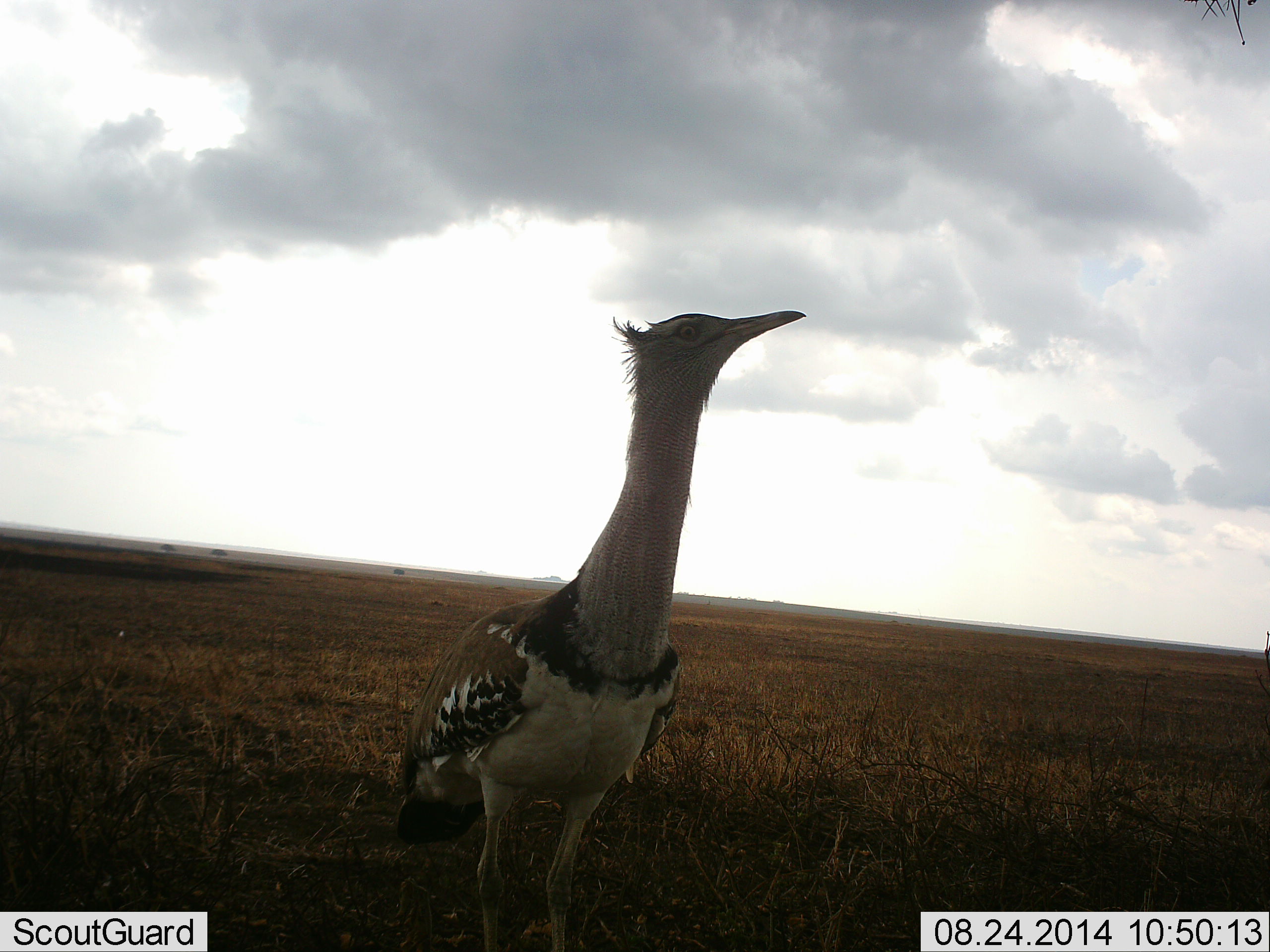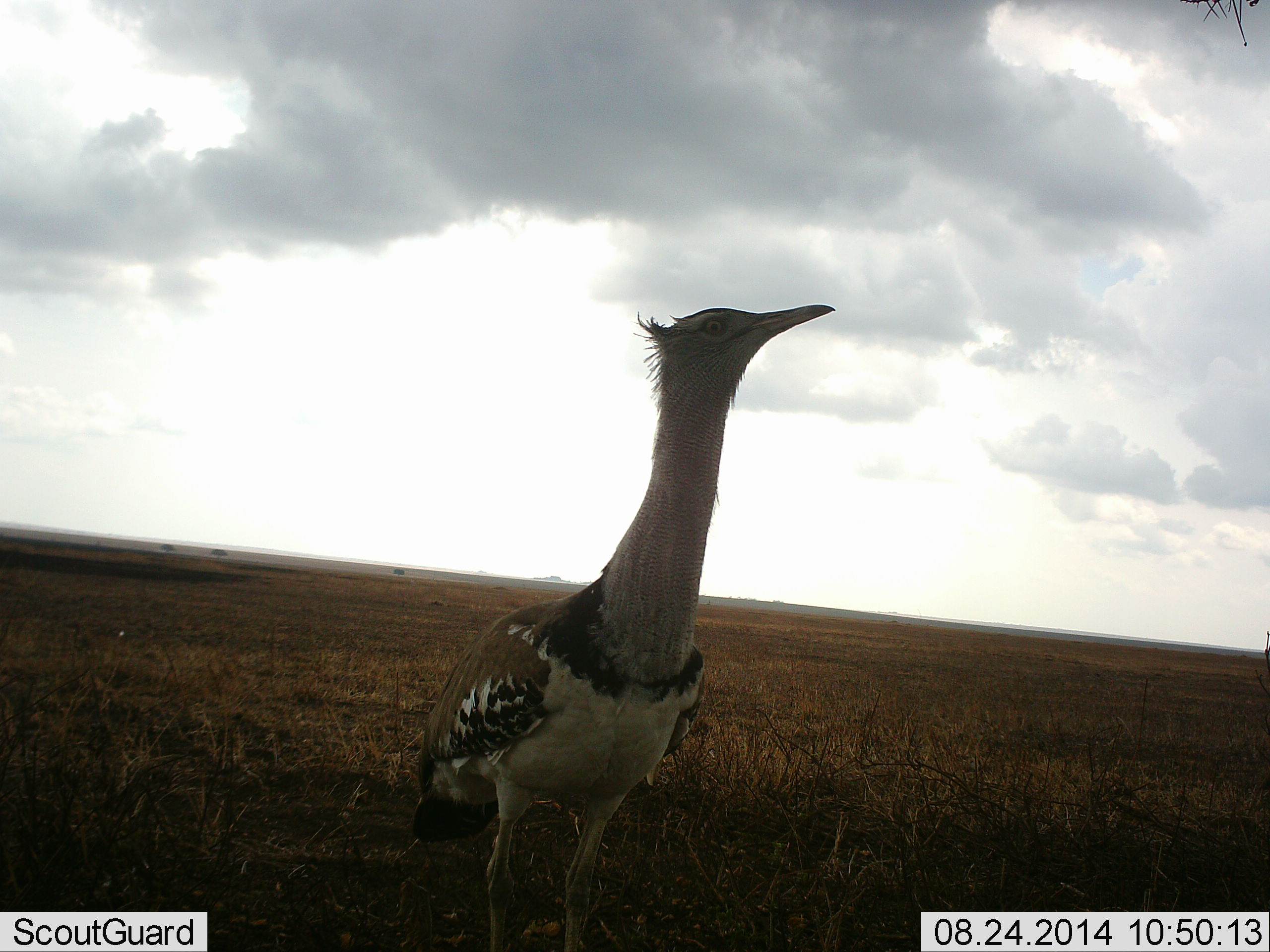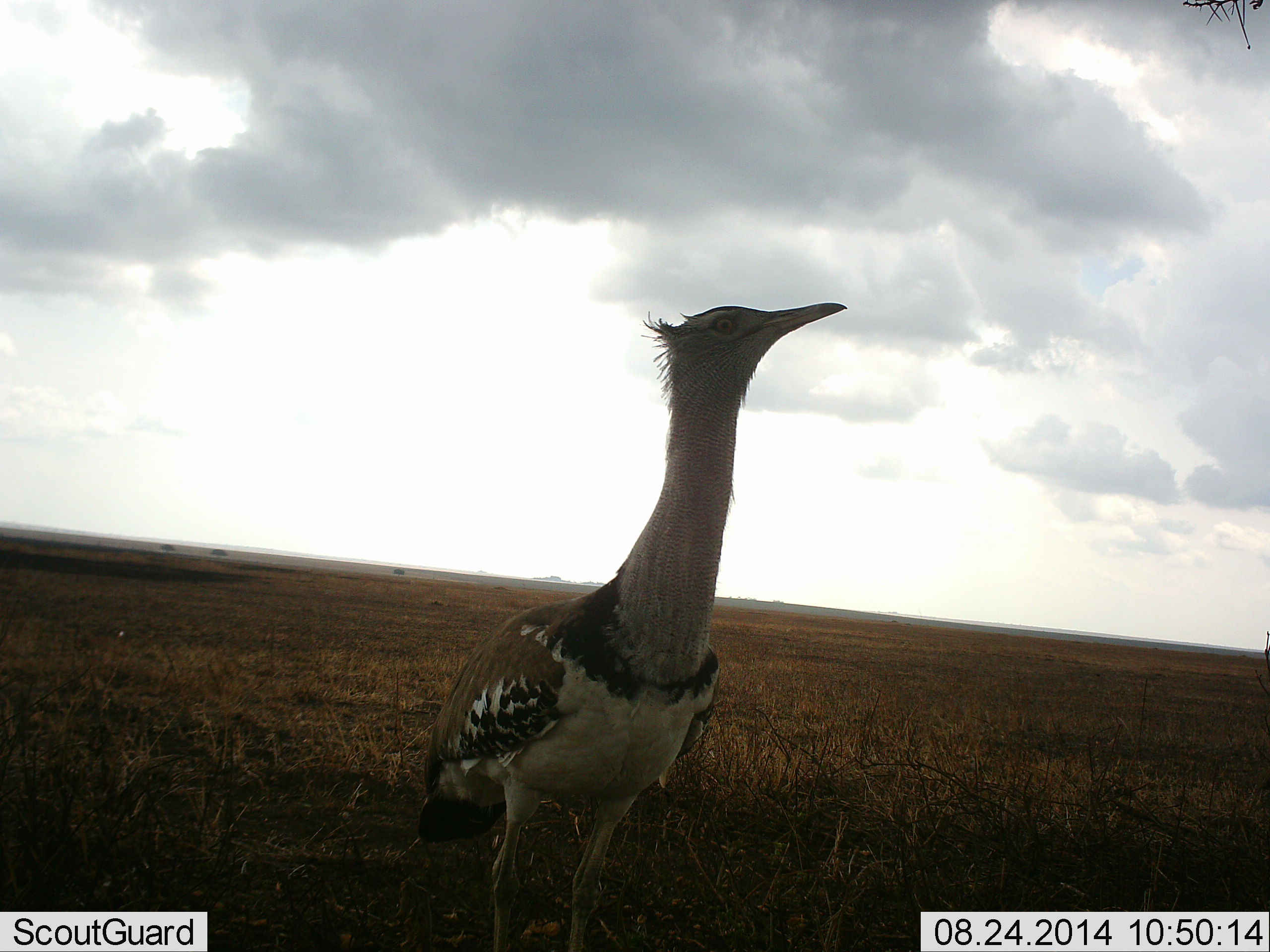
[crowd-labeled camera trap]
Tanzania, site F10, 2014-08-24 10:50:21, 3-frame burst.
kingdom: Animalia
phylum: Chordata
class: Aves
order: Otidiformes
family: Otididae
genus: Ardeotis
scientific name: Ardeotis kori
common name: kori bustard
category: koribustard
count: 1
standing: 90%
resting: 0%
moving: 10%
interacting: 0%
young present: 0%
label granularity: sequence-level